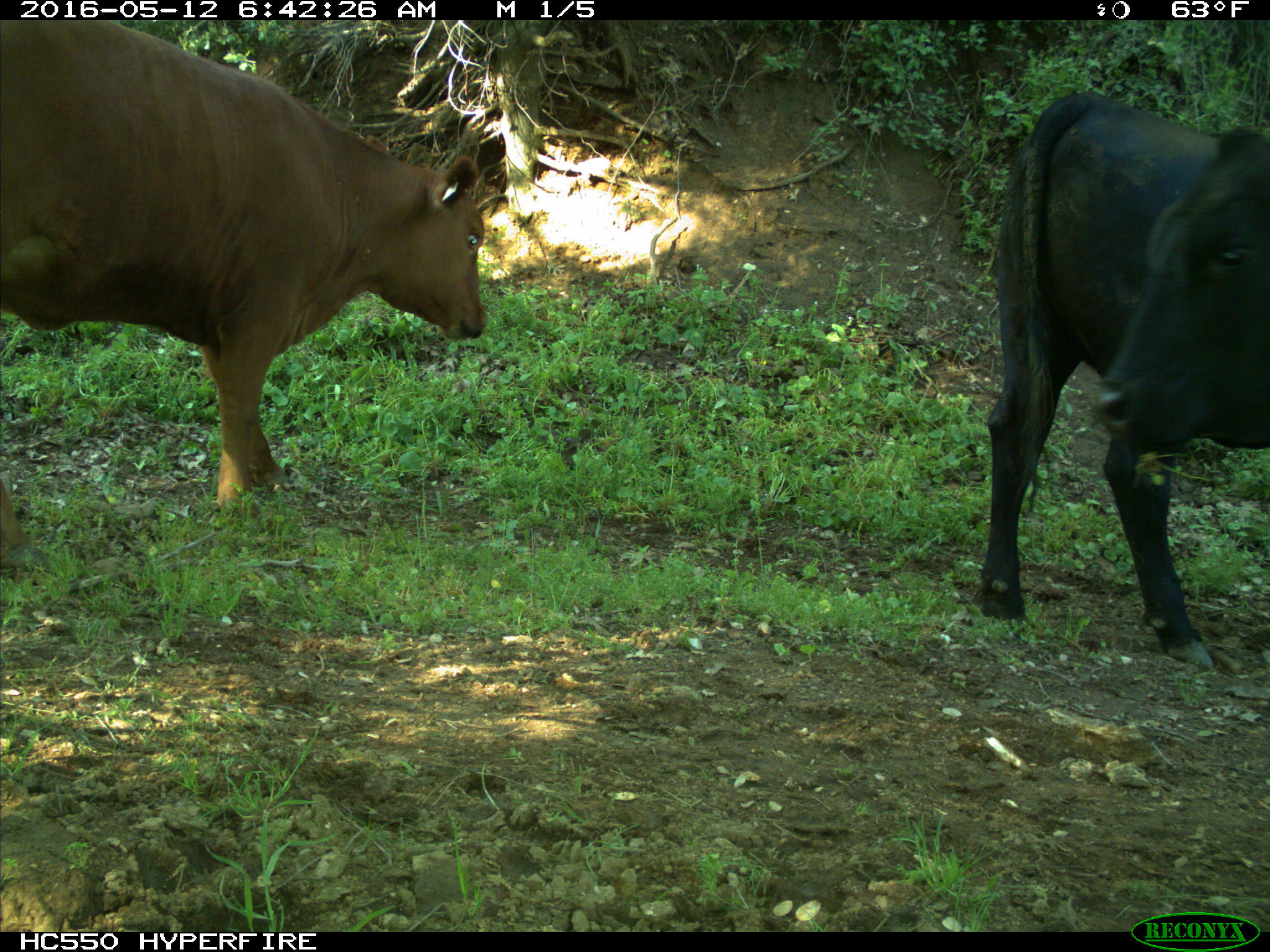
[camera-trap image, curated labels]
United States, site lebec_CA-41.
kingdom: Animalia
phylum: Chordata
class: Mammalia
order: Artiodactyla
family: Bovidae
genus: Bos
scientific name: Bos taurus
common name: domestic cow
Bos taurus (domestic cow).